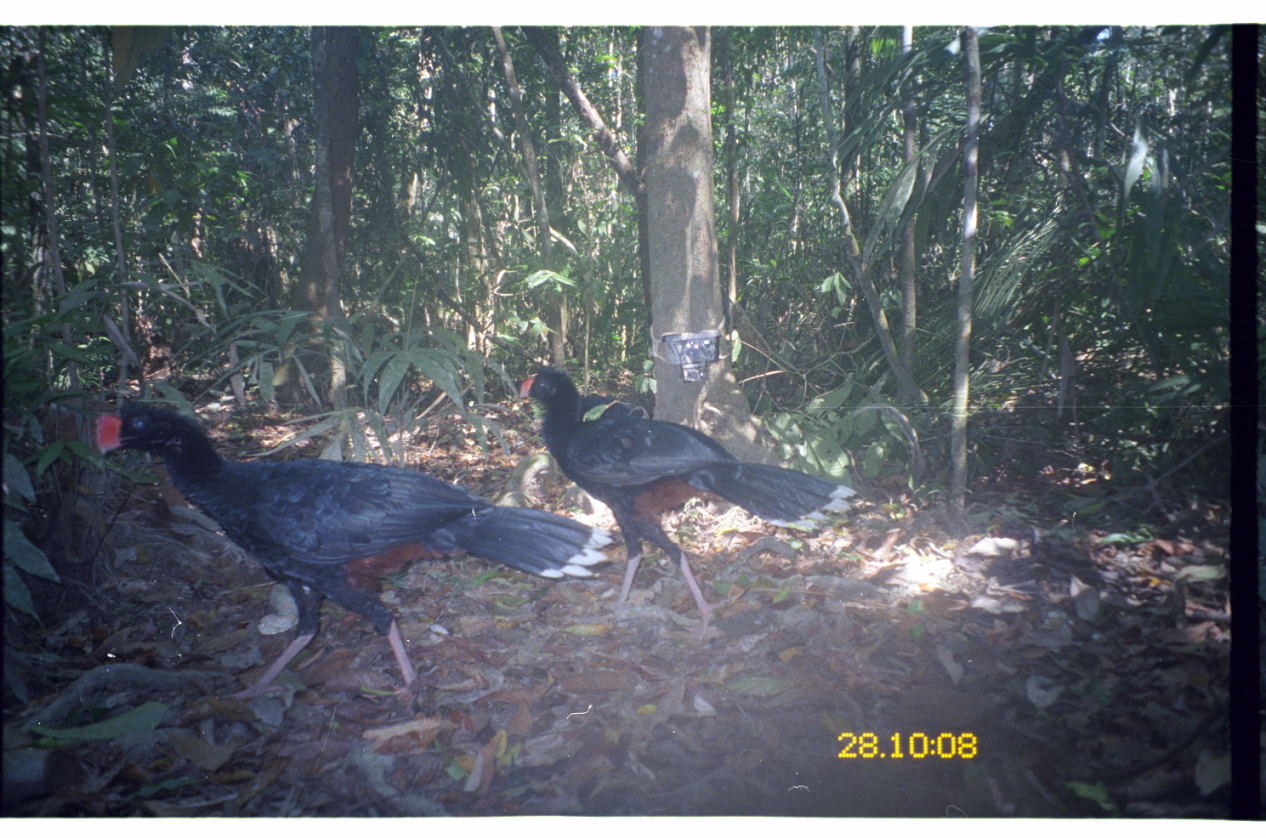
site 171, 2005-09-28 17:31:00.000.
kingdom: Animalia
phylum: Chordata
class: Aves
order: Galliformes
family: Cracidae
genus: Mitu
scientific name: Mitu tuberosum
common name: razor-billed curassow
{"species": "Mitu tuberosum (razor-billed curassow)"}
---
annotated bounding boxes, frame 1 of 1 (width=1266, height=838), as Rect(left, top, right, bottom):
mitu tuberosum: Rect(92, 395, 611, 705); Rect(513, 365, 854, 633)